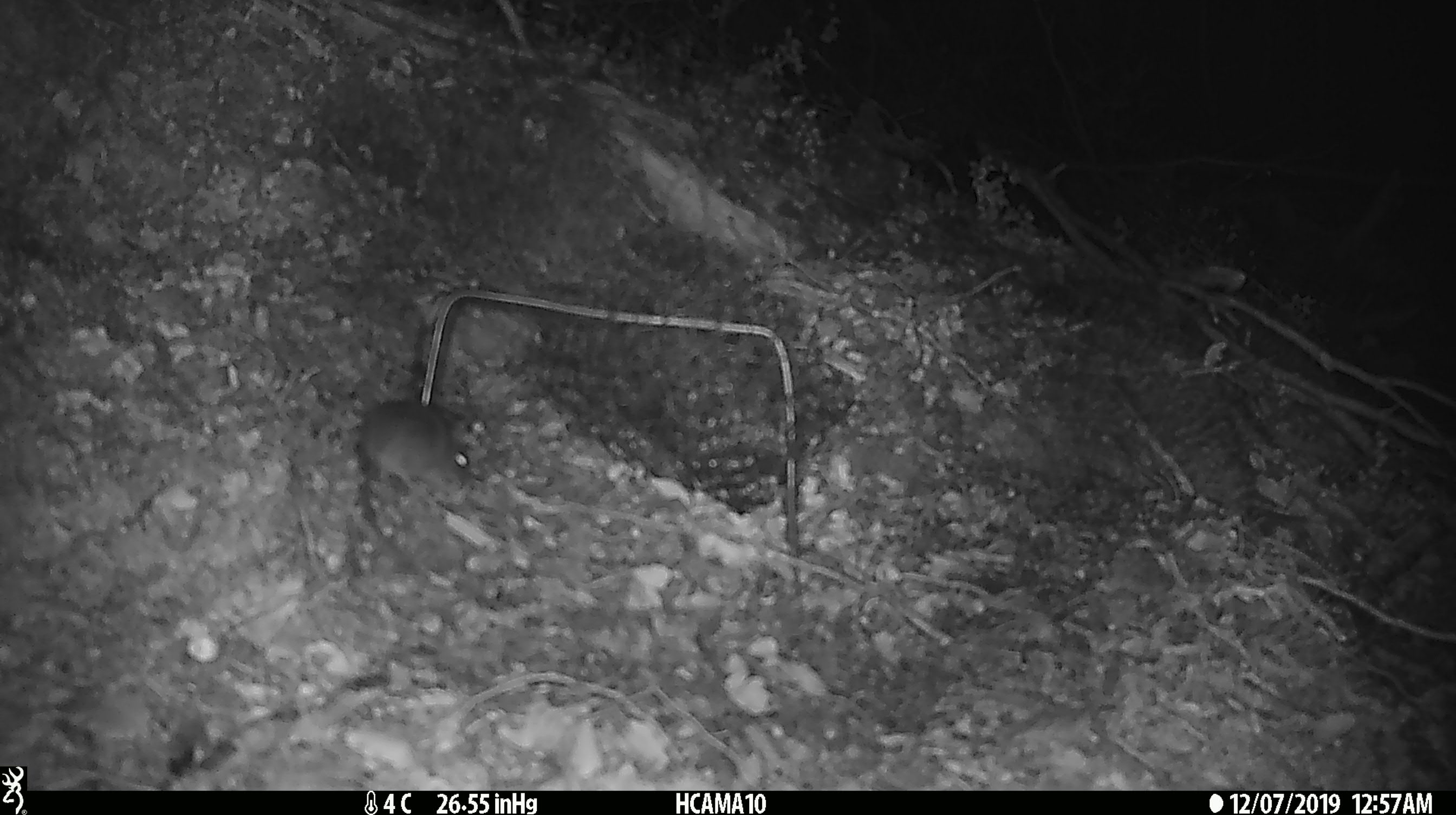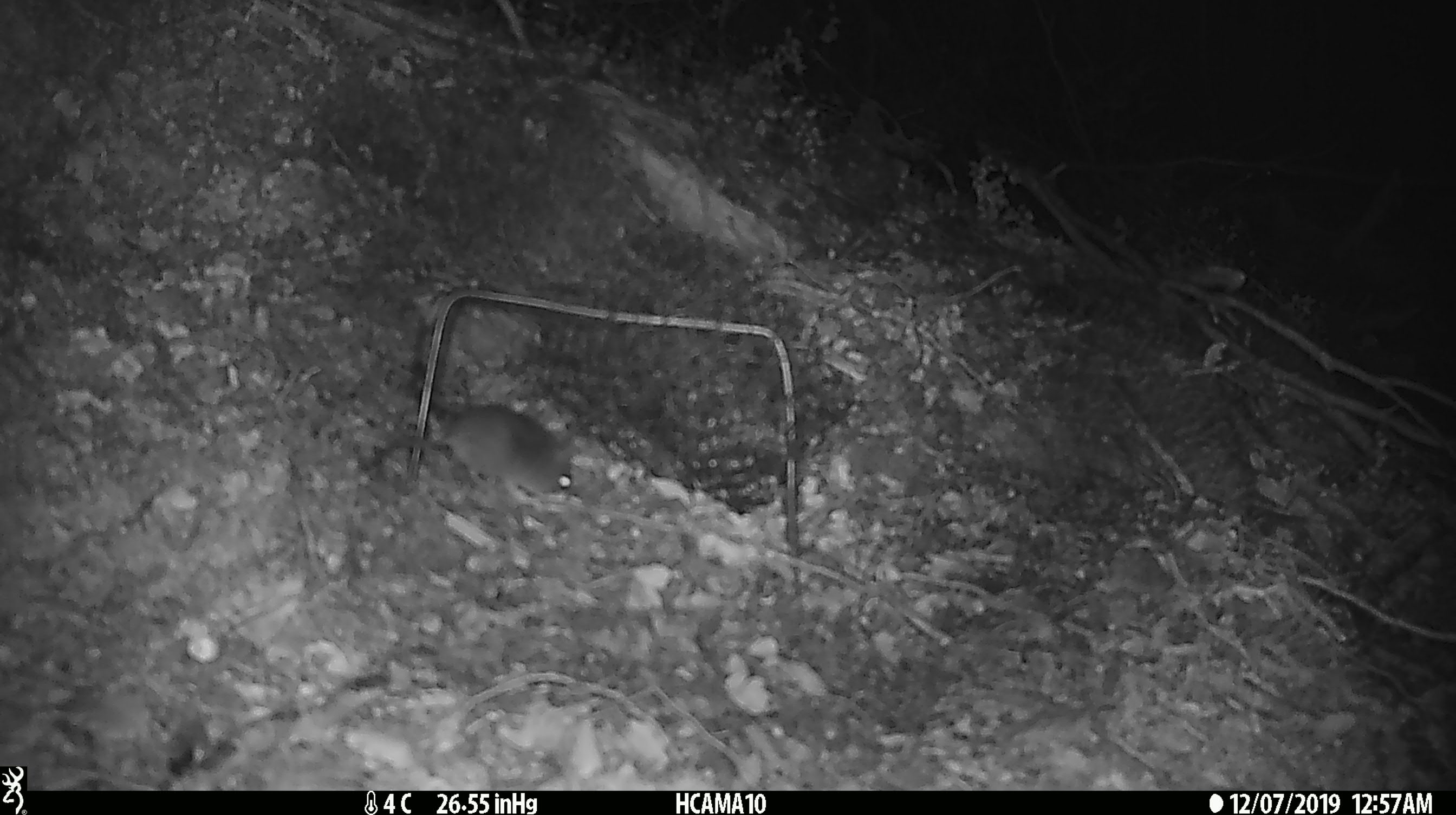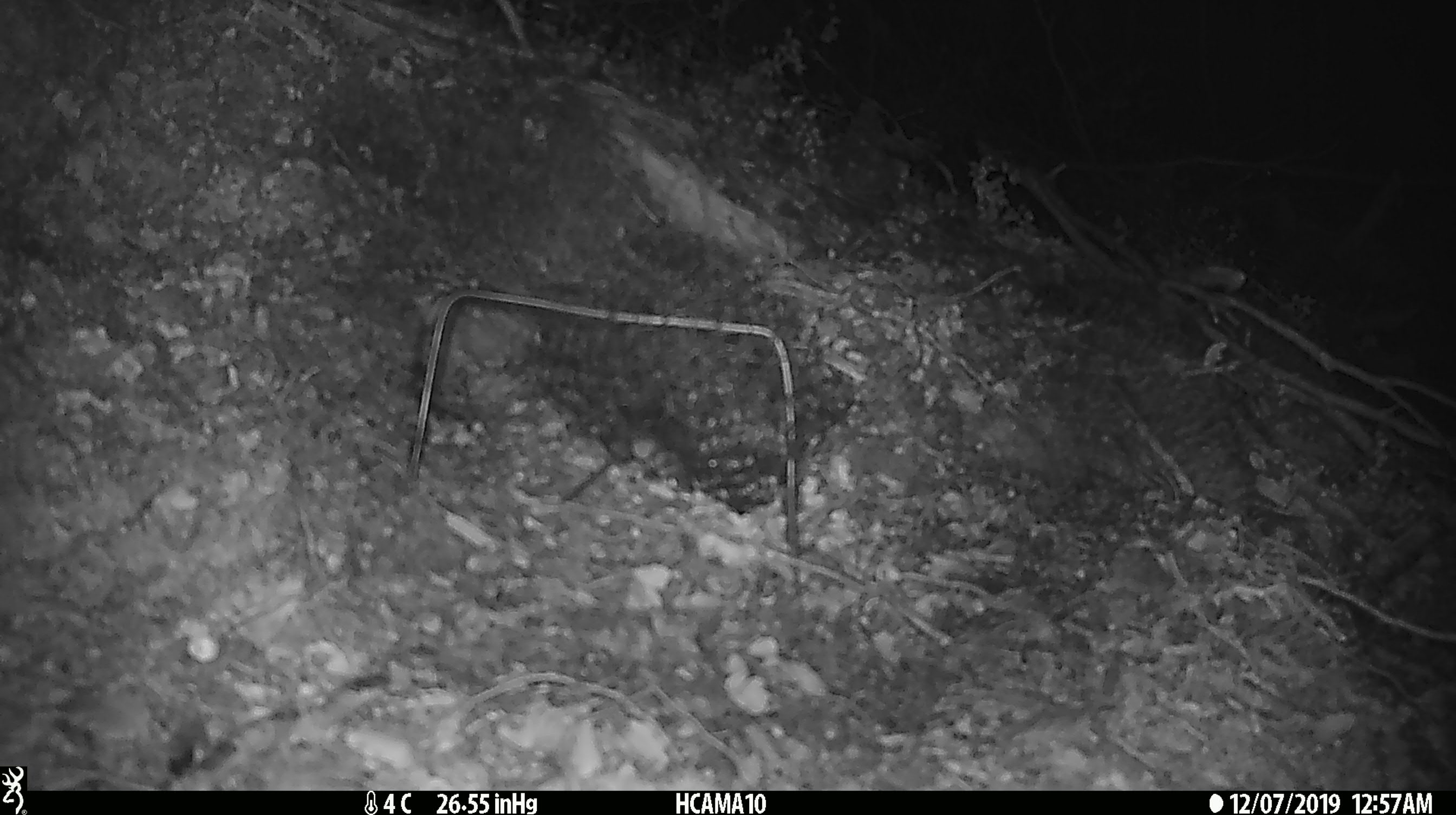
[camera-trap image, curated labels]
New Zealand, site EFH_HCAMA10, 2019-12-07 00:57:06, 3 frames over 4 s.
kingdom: Animalia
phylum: Chordata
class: Mammalia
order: Rodentia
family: Muridae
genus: Mus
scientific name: Mus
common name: mouse